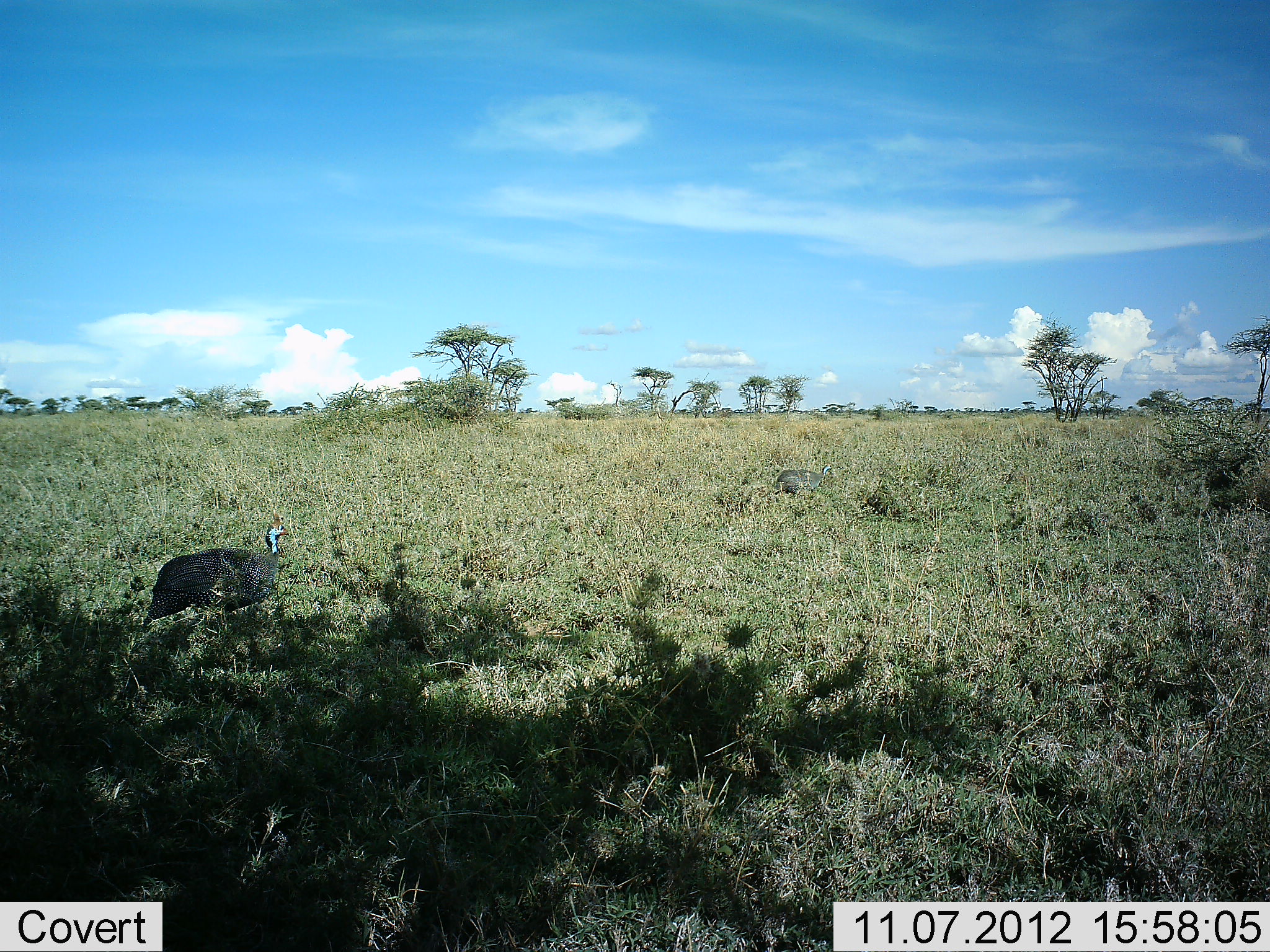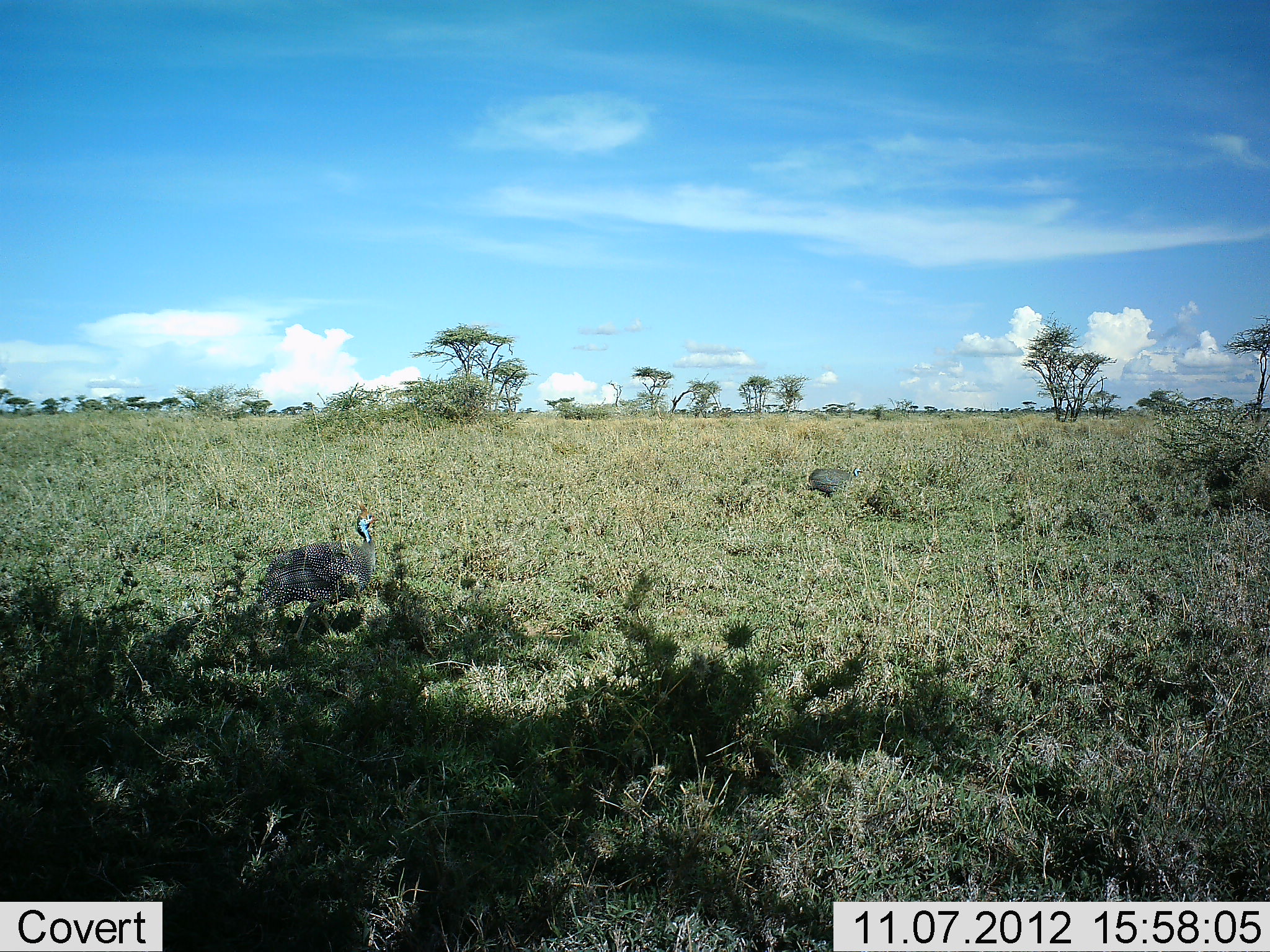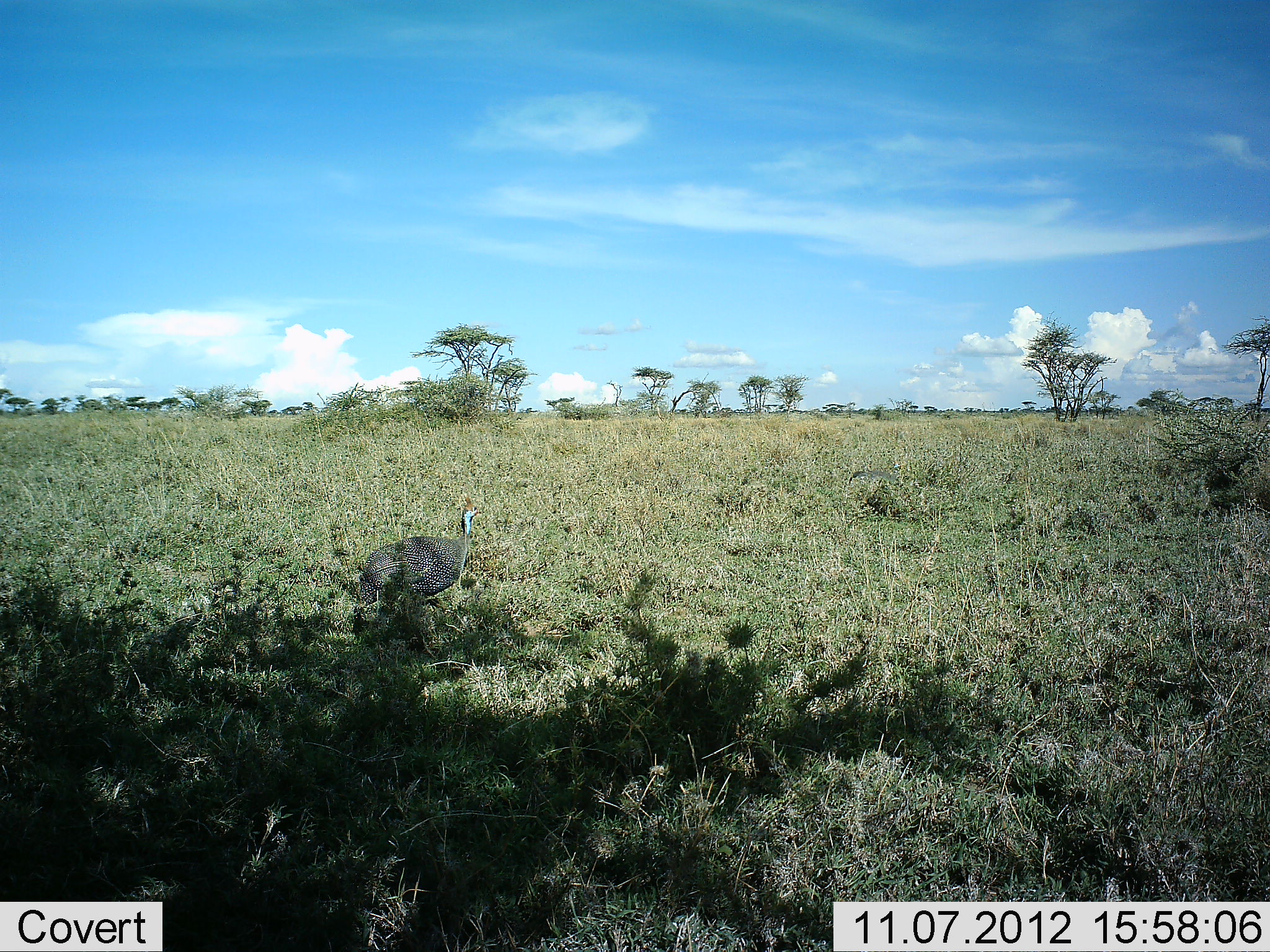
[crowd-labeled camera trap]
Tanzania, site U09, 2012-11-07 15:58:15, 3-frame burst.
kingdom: Animalia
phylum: Chordata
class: Aves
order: Galliformes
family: Numididae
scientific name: Numididae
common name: guinea fowl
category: guineafowl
Guineafowl (guinea fowl) (Numididae), count 2. Behavior (volunteer vote fractions): standing 10%, resting 0%, moving 90%, interacting 0%. Young present (vote fraction): 0%. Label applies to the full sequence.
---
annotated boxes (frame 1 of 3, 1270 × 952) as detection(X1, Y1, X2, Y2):
animal: detection(143, 512, 290, 632); detection(772, 460, 836, 500)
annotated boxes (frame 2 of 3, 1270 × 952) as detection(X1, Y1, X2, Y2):
animal: detection(259, 499, 381, 652); detection(806, 464, 863, 502)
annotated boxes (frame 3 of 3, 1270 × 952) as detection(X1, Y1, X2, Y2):
animal: detection(360, 496, 484, 605); detection(852, 462, 906, 483)